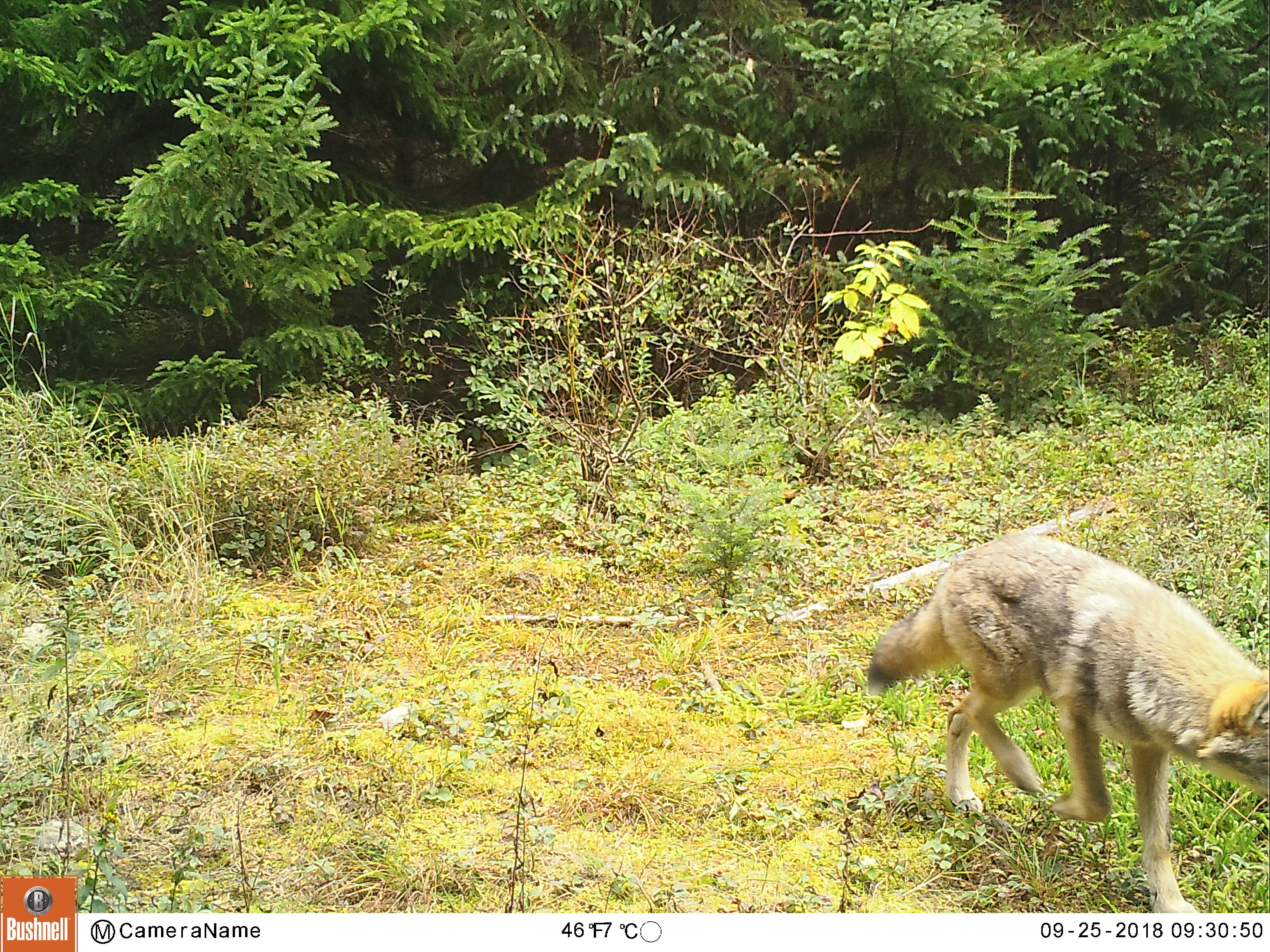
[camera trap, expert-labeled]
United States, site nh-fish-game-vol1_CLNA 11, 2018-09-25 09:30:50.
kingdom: Animalia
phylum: Chordata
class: Mammalia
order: Carnivora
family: Canidae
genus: Canis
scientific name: Canis latrans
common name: coyote